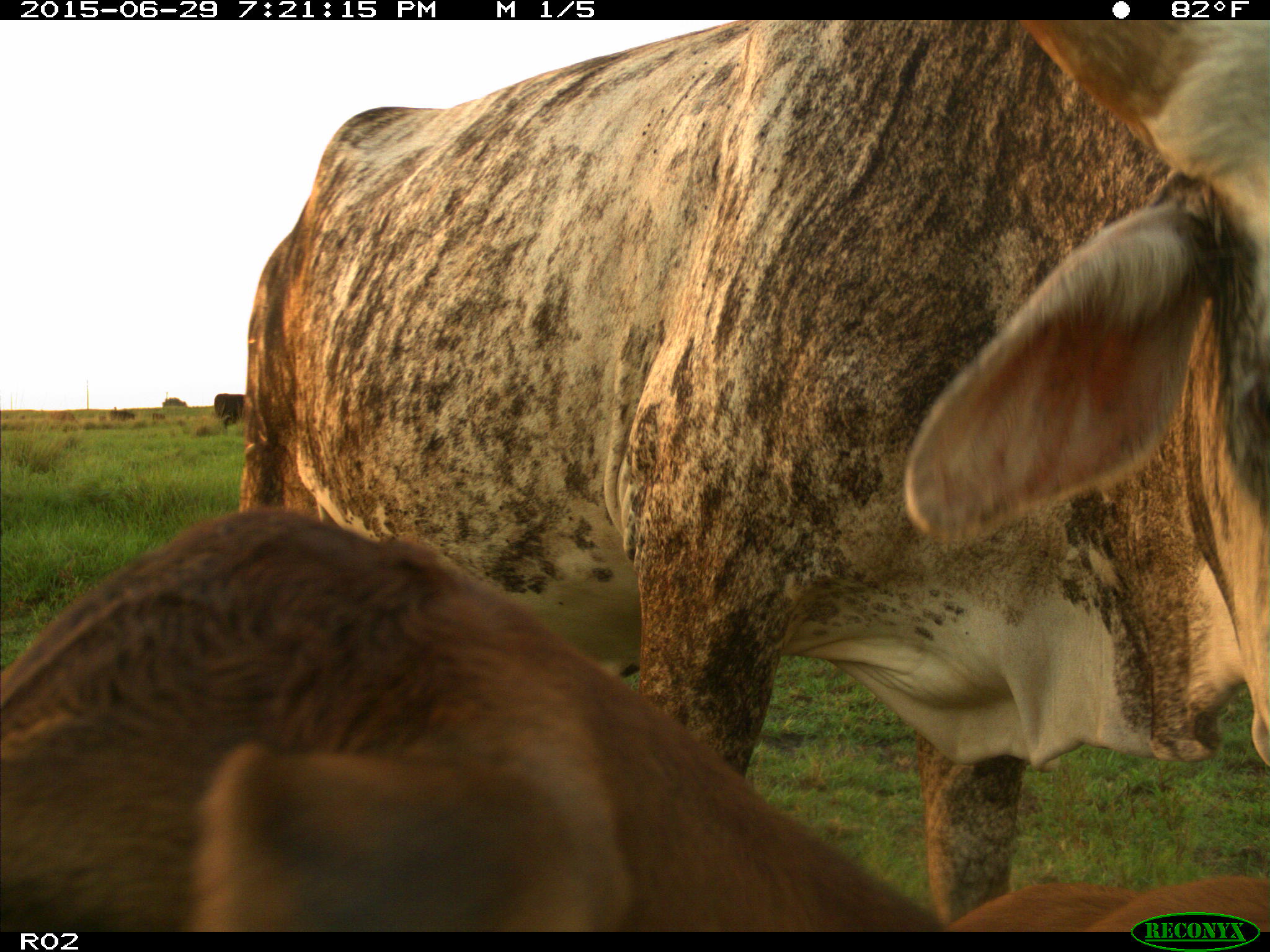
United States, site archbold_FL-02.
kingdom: Animalia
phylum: Chordata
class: Mammalia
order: Artiodactyla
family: Bovidae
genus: Bos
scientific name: Bos taurus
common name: domestic cow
Bos taurus (domestic cow).